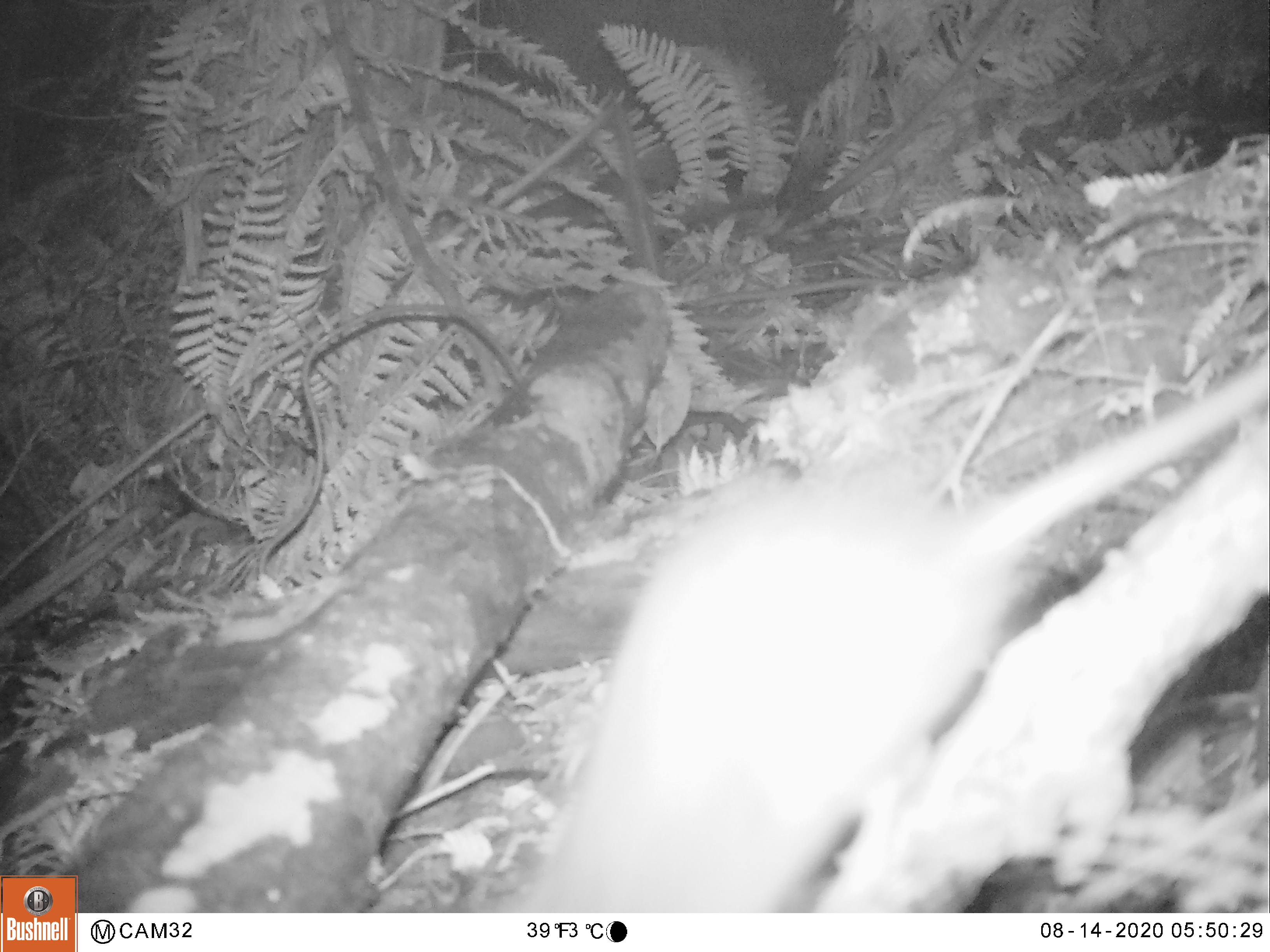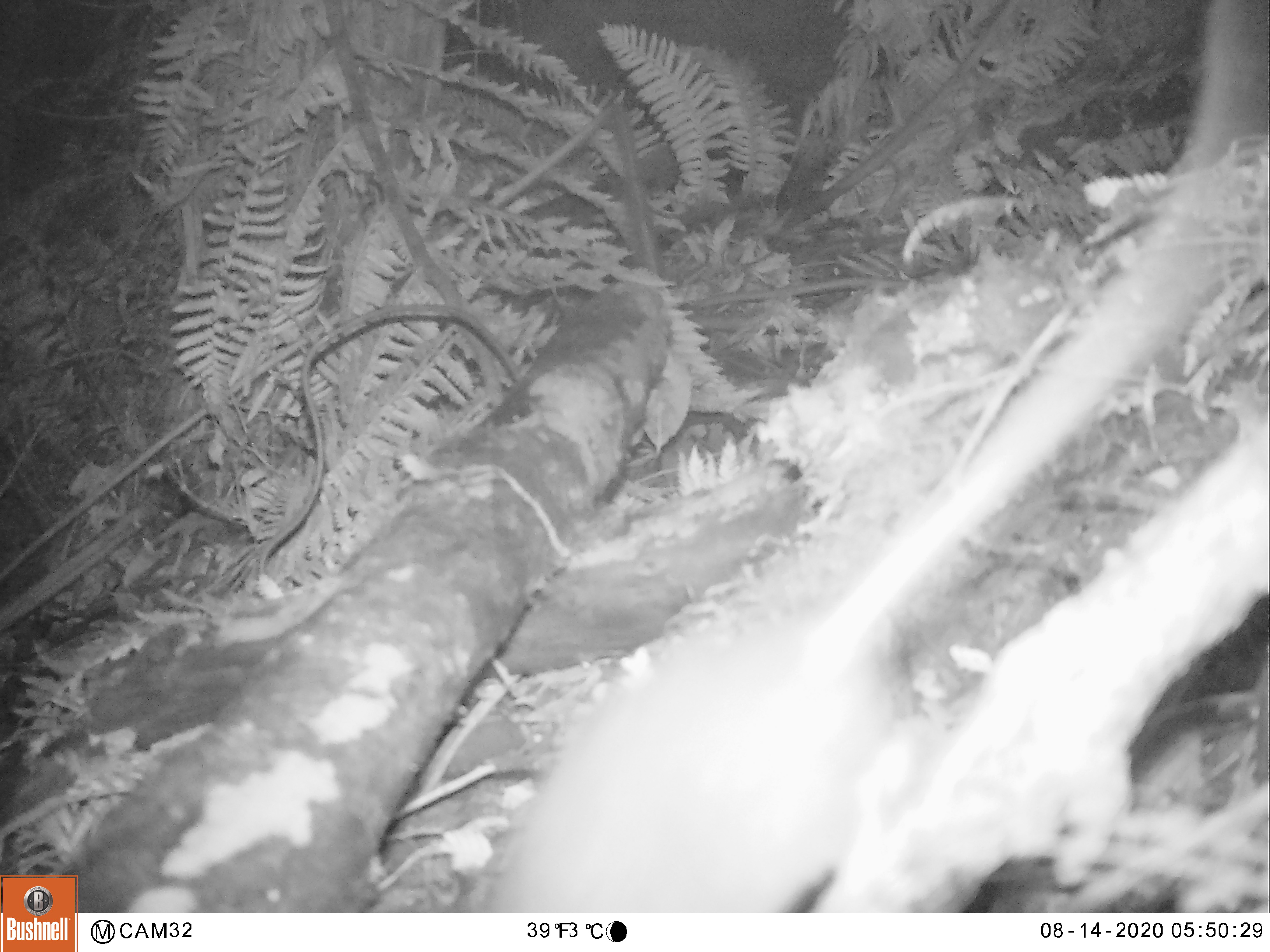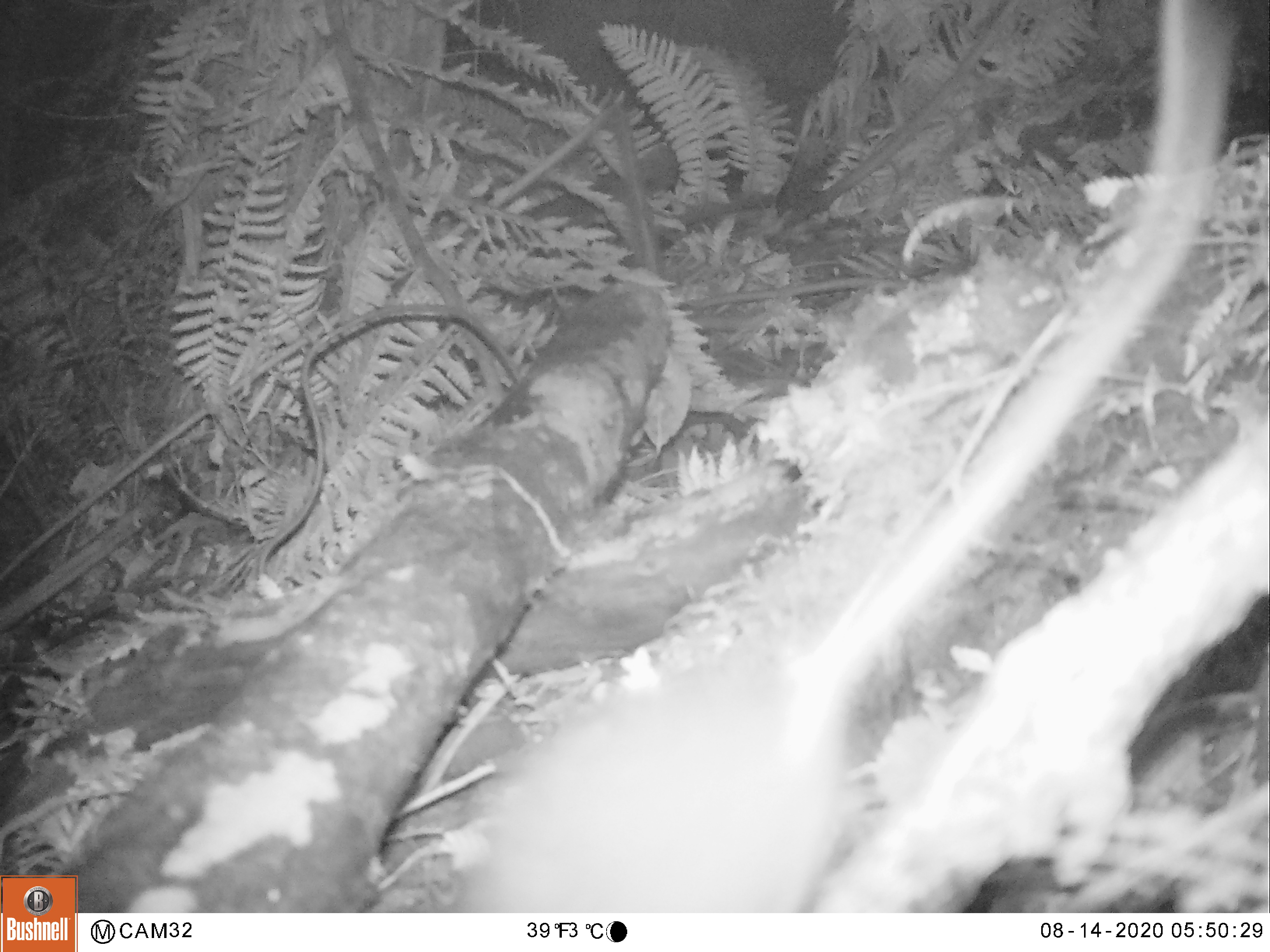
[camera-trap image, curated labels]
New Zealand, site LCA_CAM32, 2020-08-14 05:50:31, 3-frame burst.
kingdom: Animalia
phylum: Chordata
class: Mammalia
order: Rodentia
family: Muridae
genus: Rattus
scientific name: Rattus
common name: rat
Rat (Rattus).